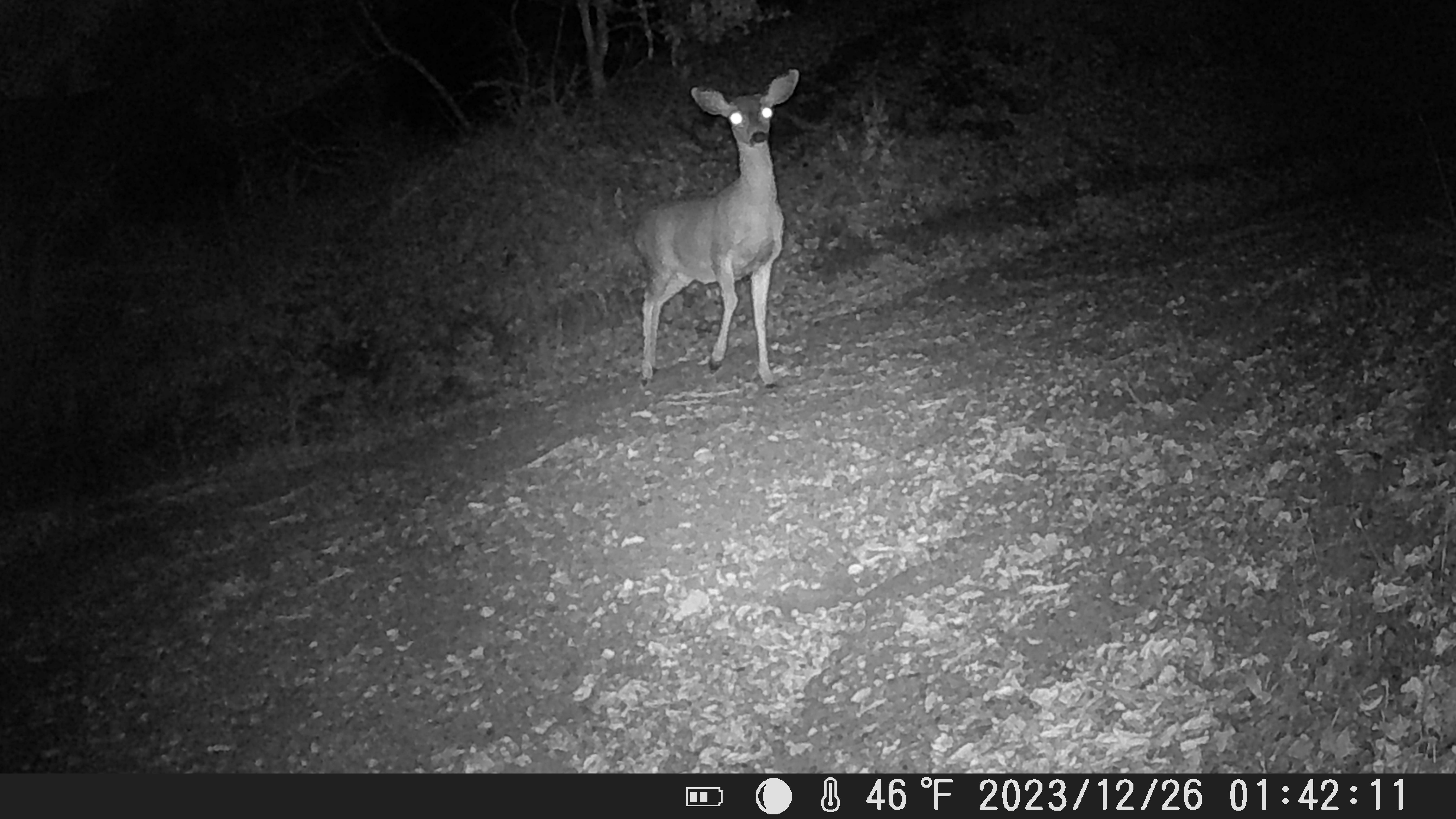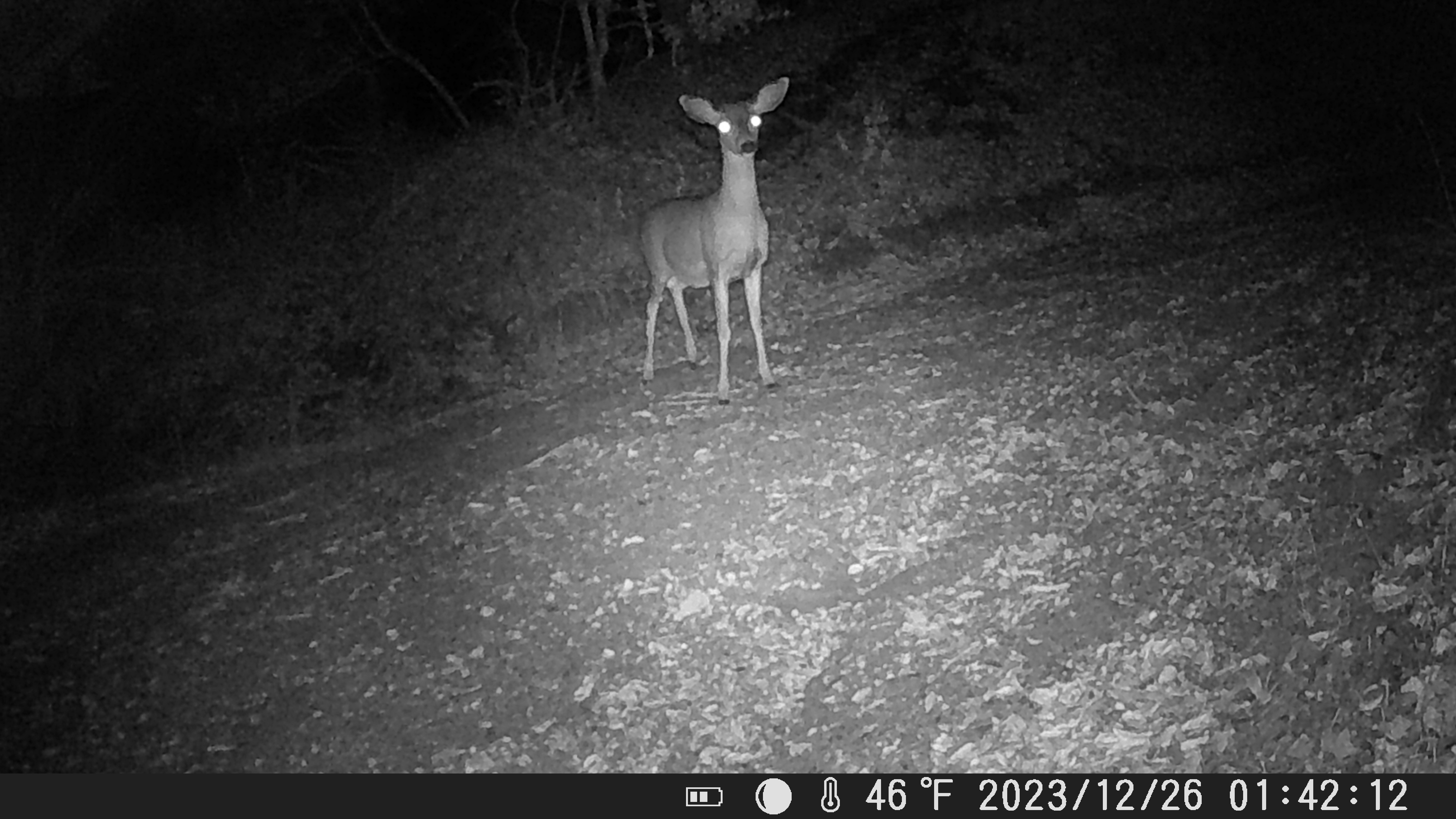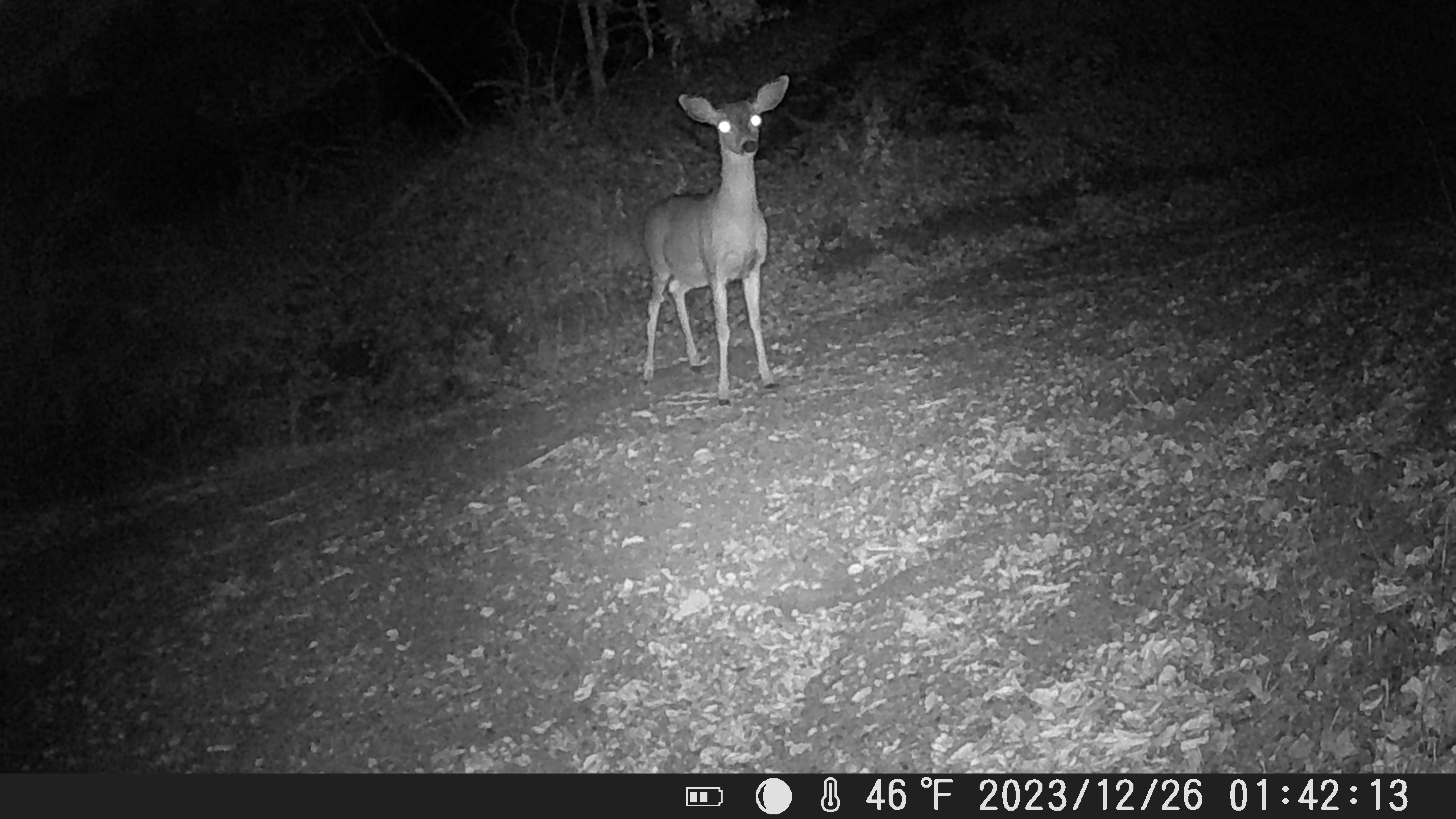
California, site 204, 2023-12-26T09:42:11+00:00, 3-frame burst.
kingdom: Animalia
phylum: Chordata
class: Mammalia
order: Artiodactyla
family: Cervidae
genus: Odocoileus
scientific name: Odocoileus hemionus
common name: mule deer